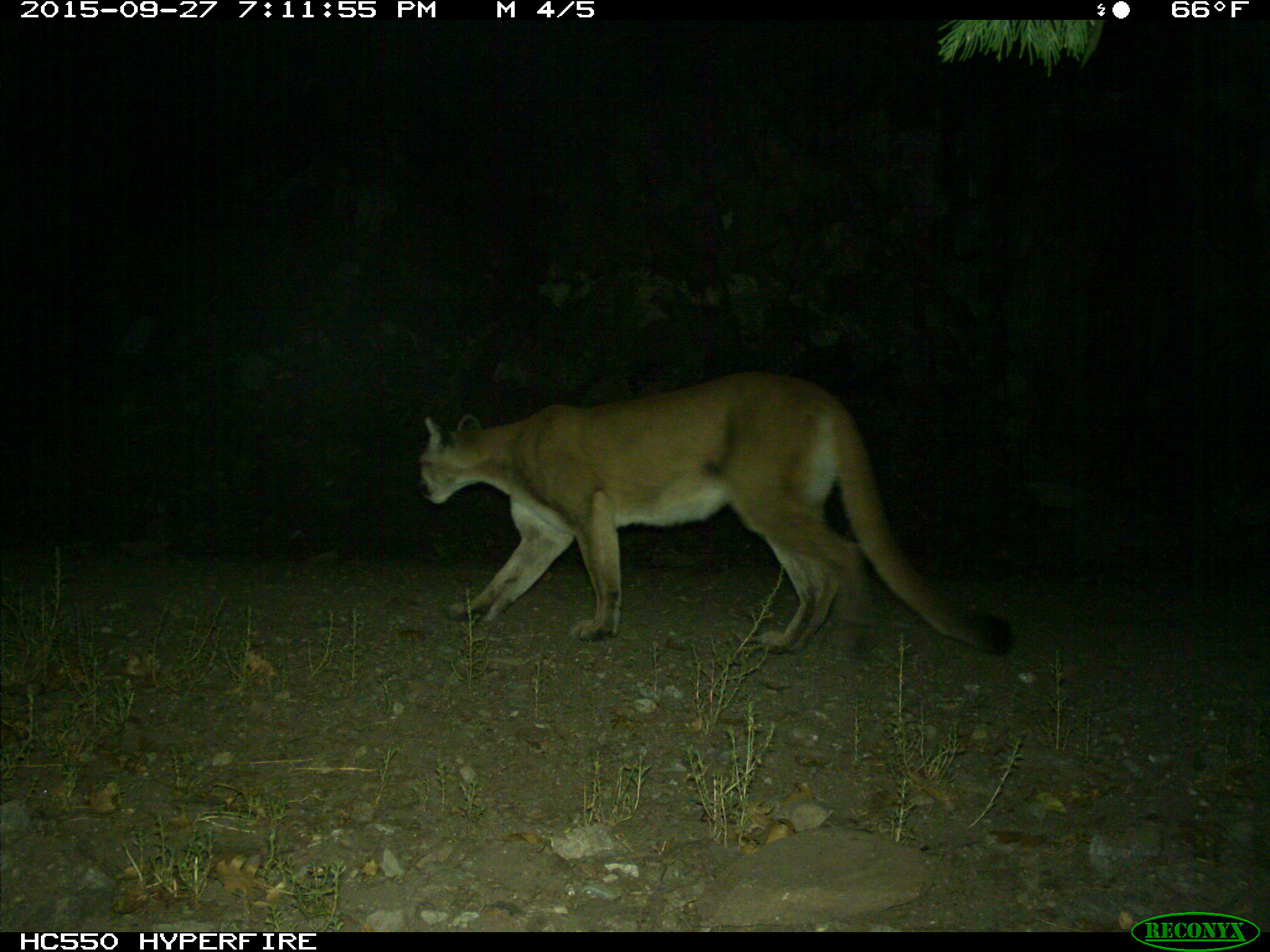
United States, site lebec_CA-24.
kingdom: Animalia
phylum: Chordata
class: Mammalia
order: Carnivora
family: Felidae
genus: Puma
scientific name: Puma concolor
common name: mountain lion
Puma concolor (mountain lion).